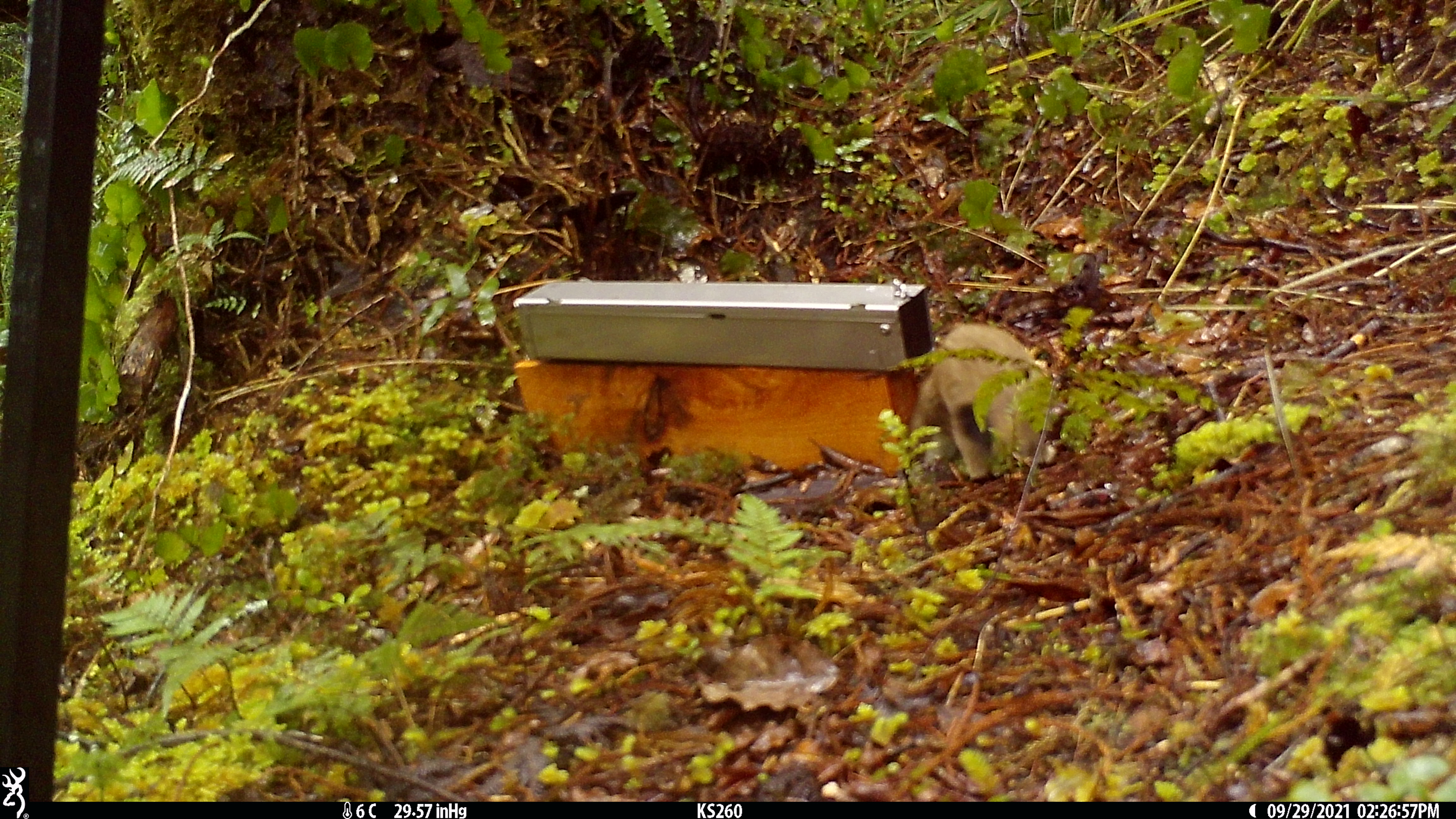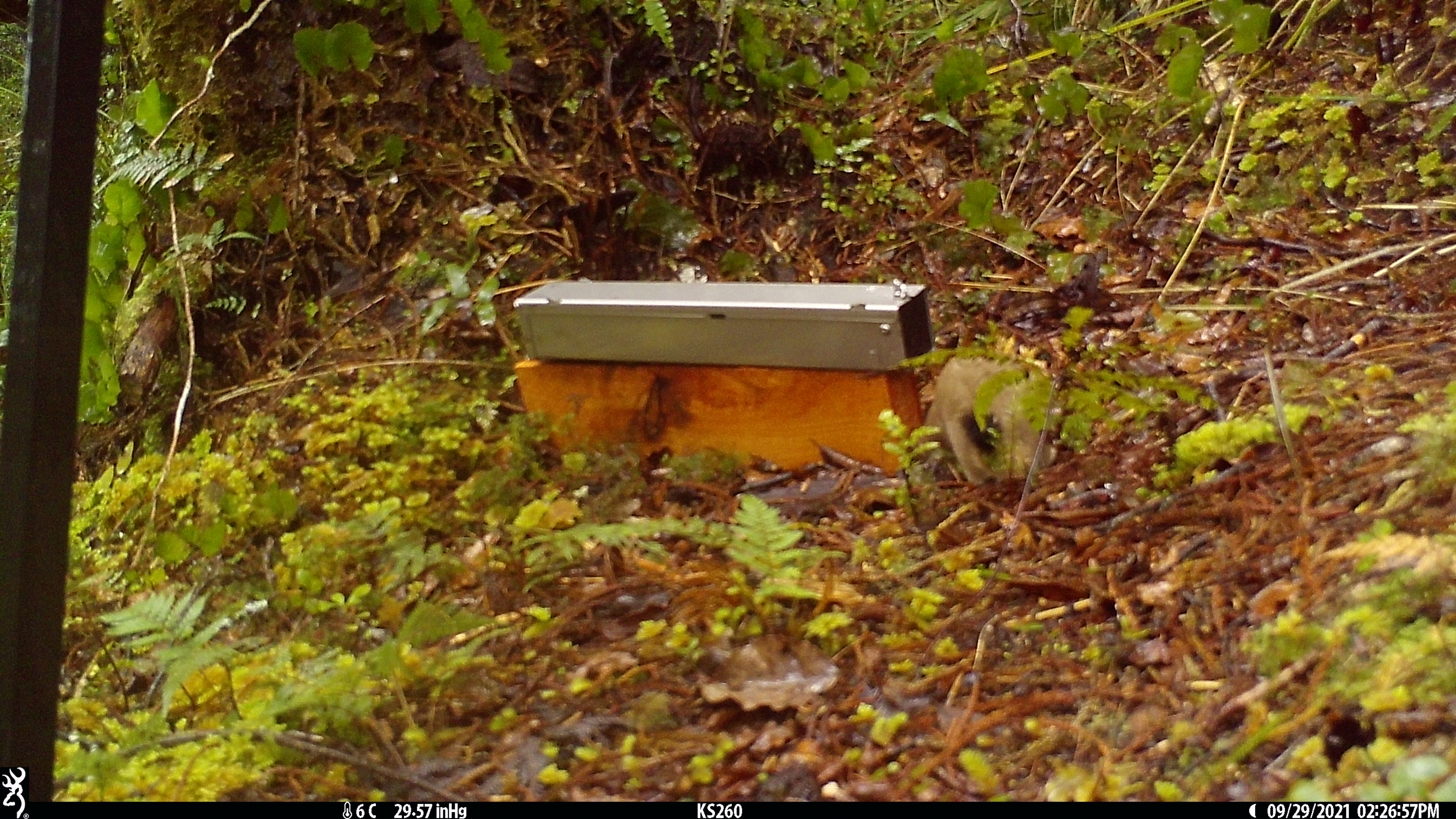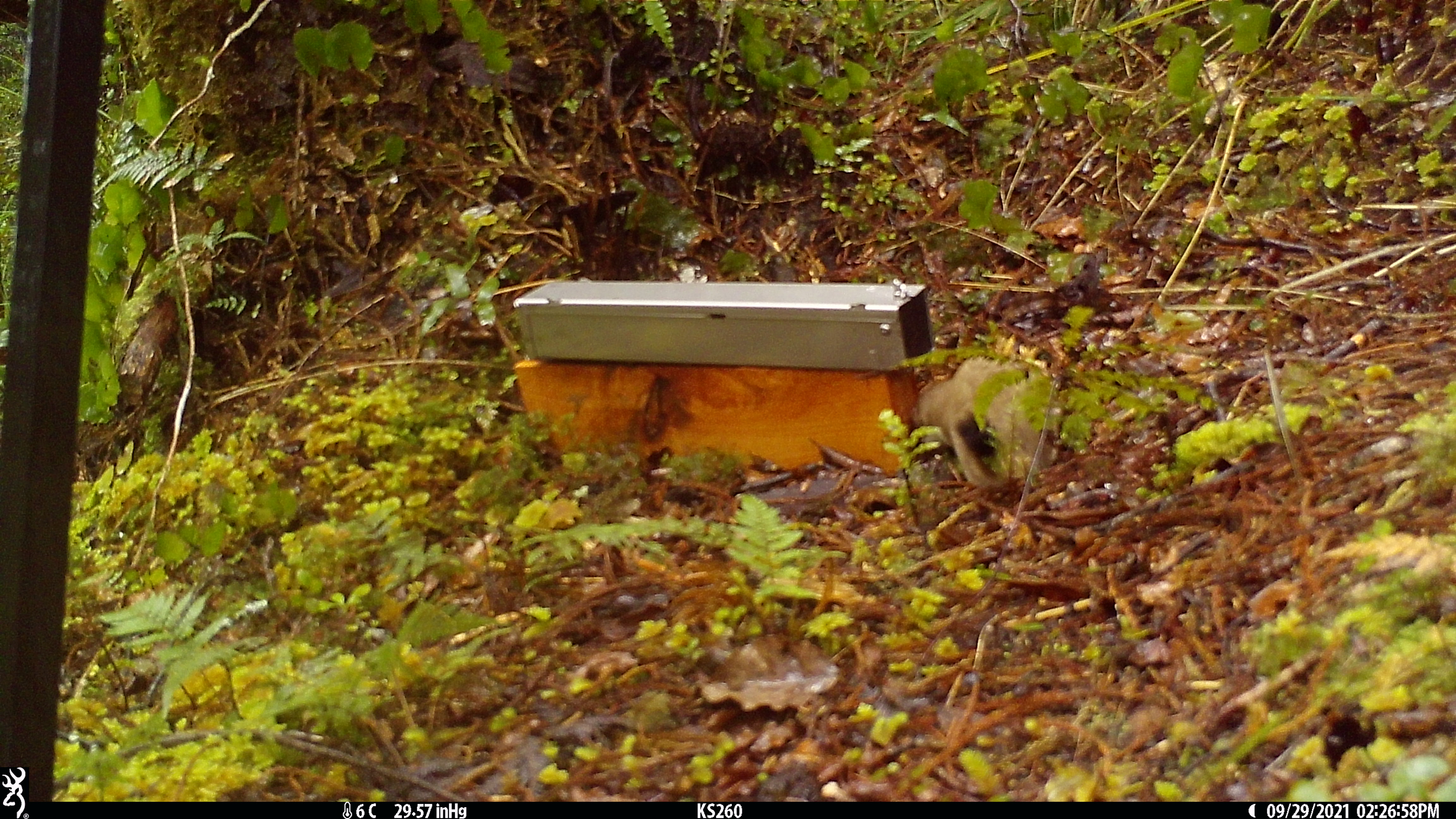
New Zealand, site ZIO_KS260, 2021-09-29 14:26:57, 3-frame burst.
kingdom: Animalia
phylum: Chordata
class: Mammalia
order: Carnivora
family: Mustelidae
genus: Mustela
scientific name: Mustela erminea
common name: stoat